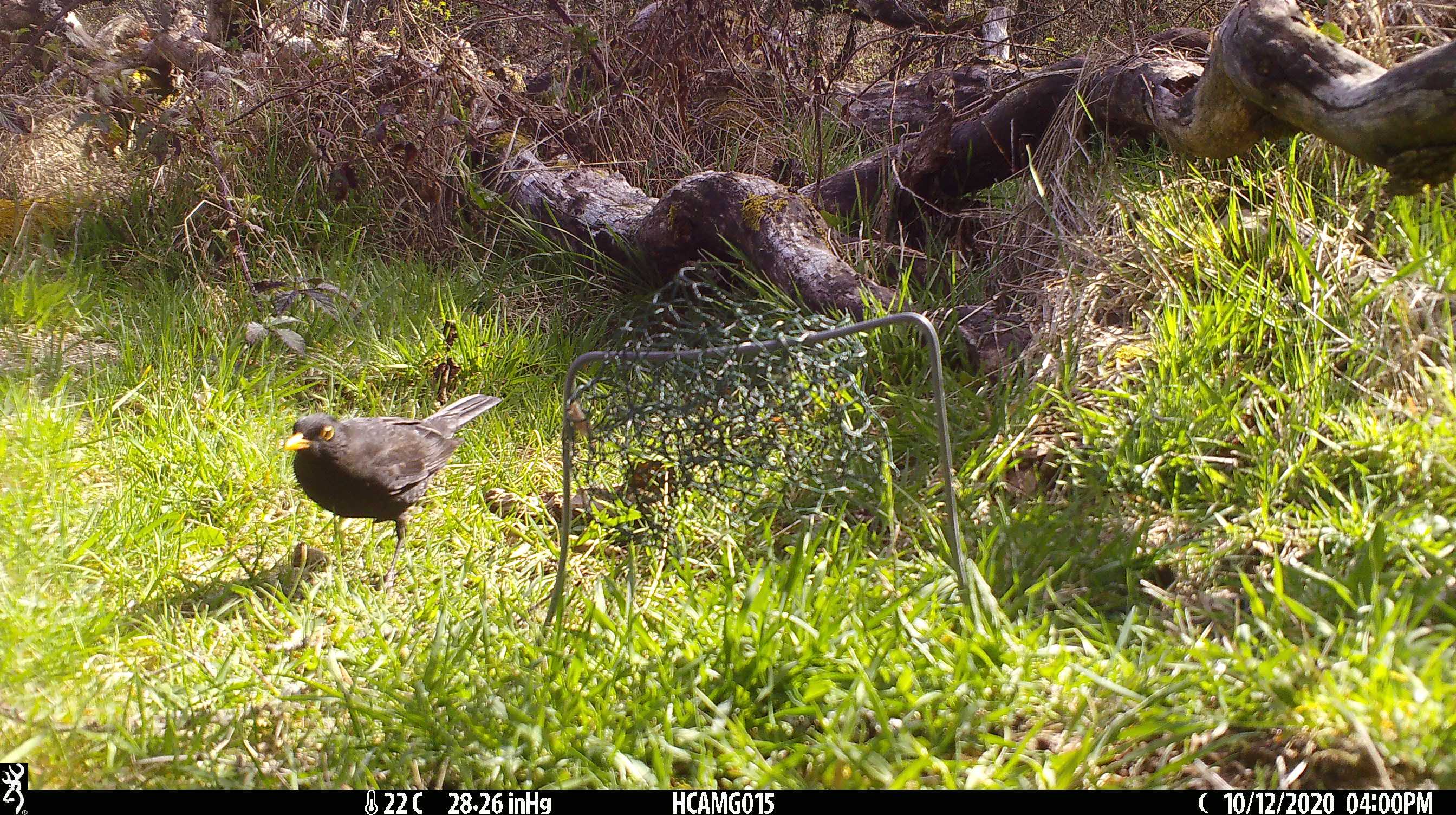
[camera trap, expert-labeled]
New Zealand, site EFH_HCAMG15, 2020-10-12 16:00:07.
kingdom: Animalia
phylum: Chordata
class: Aves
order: Passeriformes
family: Turdidae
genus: Turdus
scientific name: Turdus merula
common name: eurasian blackbird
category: blackbird